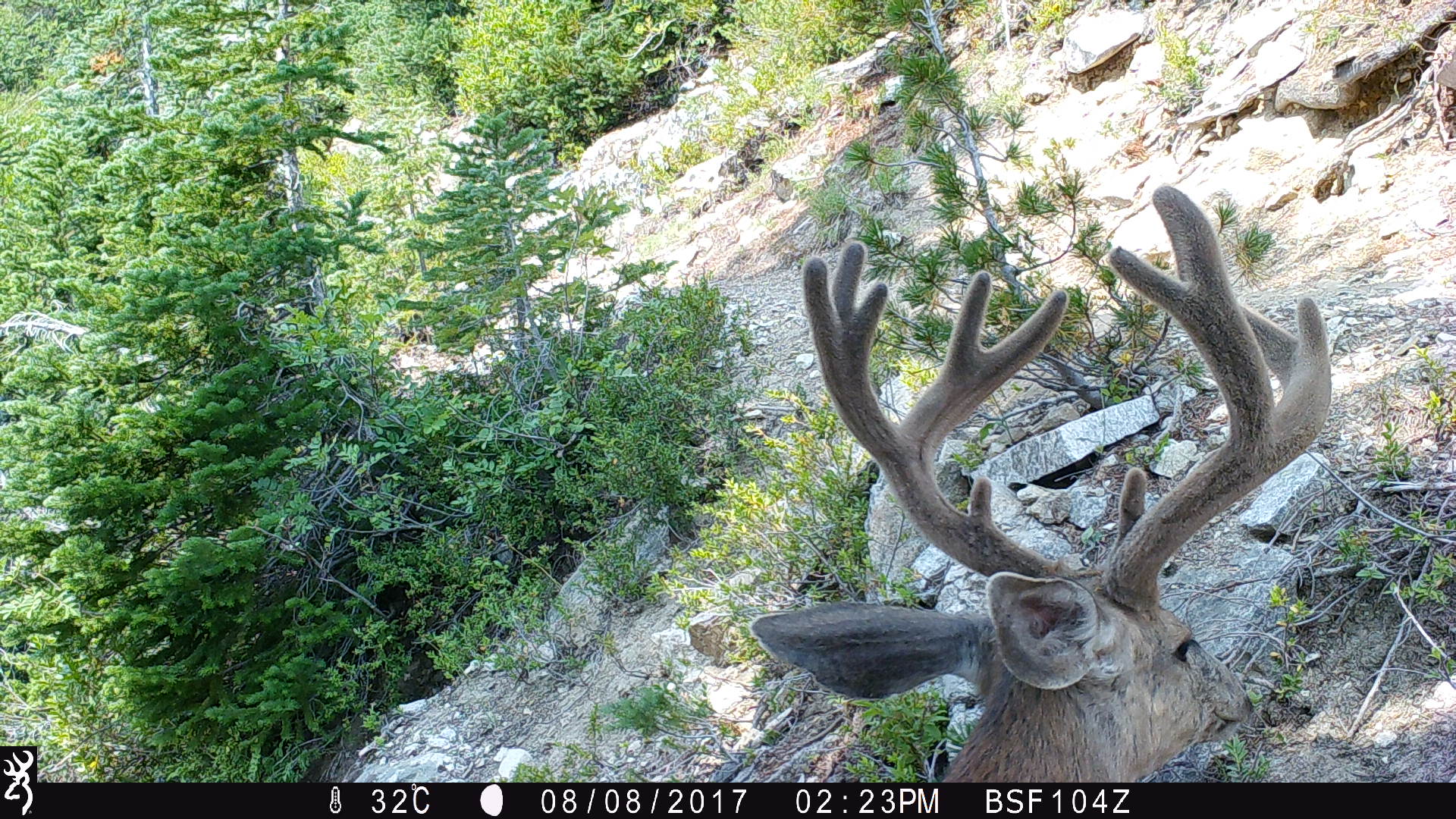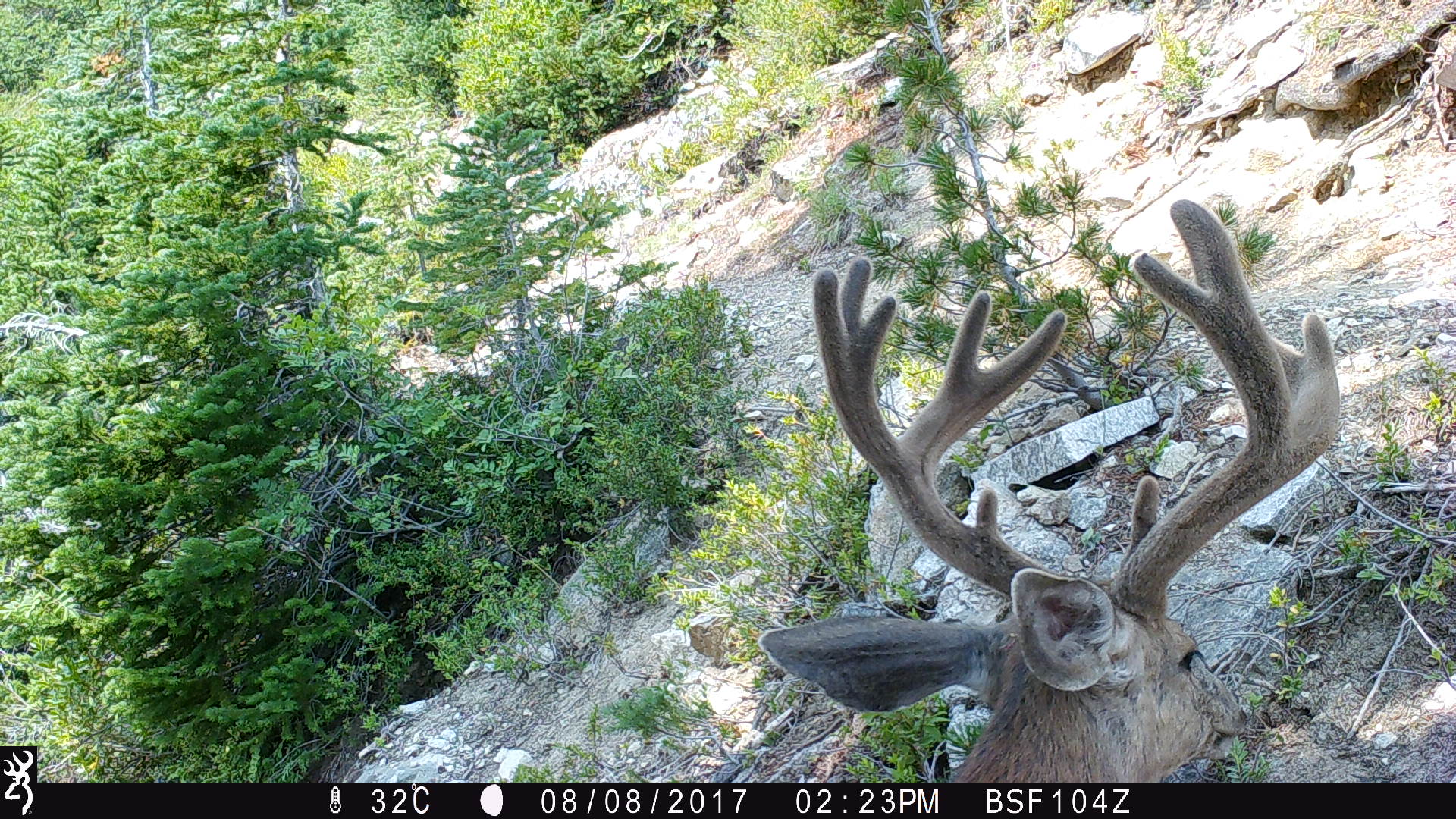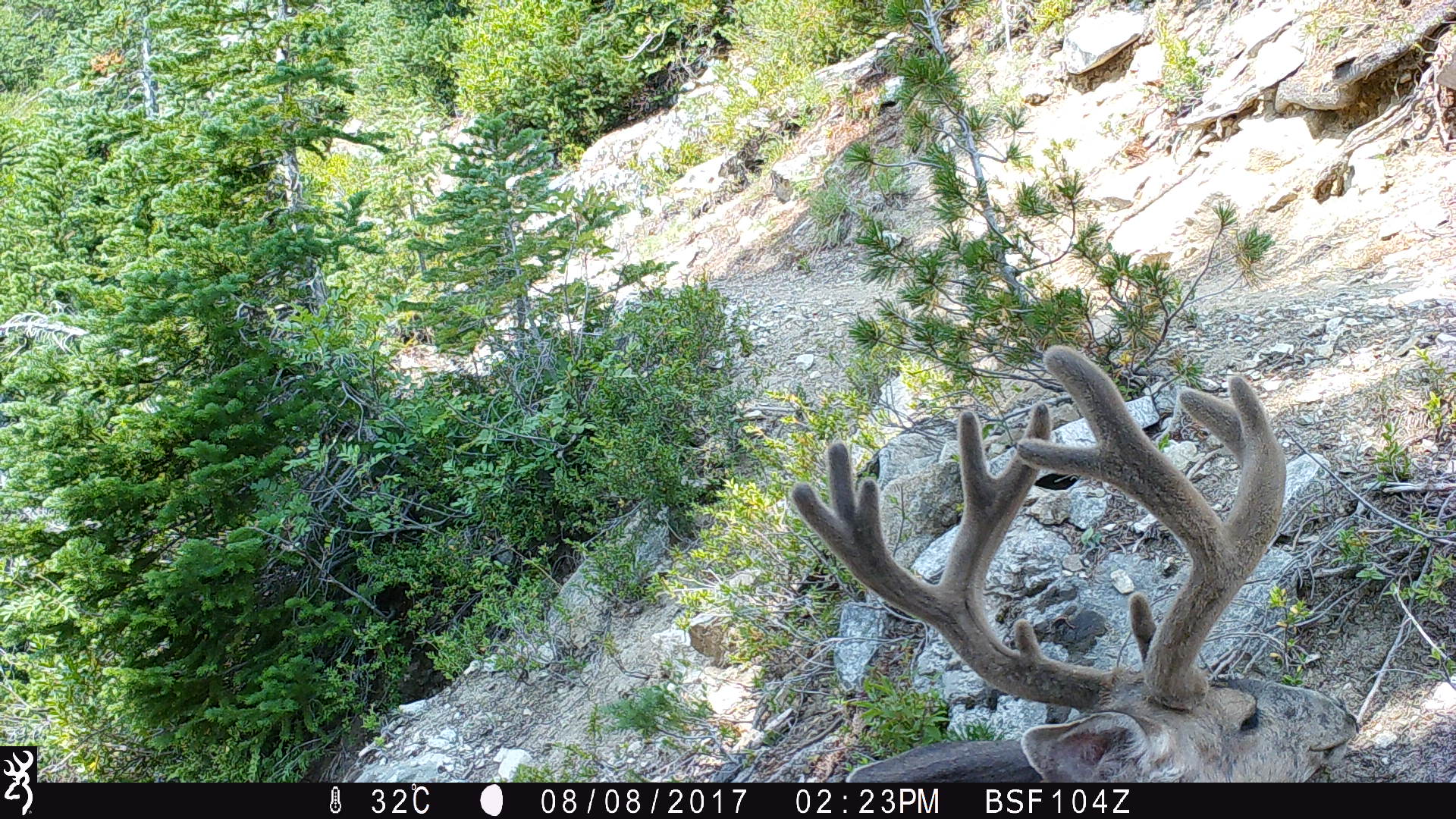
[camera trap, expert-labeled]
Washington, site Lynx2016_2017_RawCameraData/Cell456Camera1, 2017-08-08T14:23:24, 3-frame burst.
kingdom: Animalia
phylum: Chordata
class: Mammalia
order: Artiodactyla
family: Cervidae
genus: Odocoileus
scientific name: Odocoileus hemionus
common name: mule deer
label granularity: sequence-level